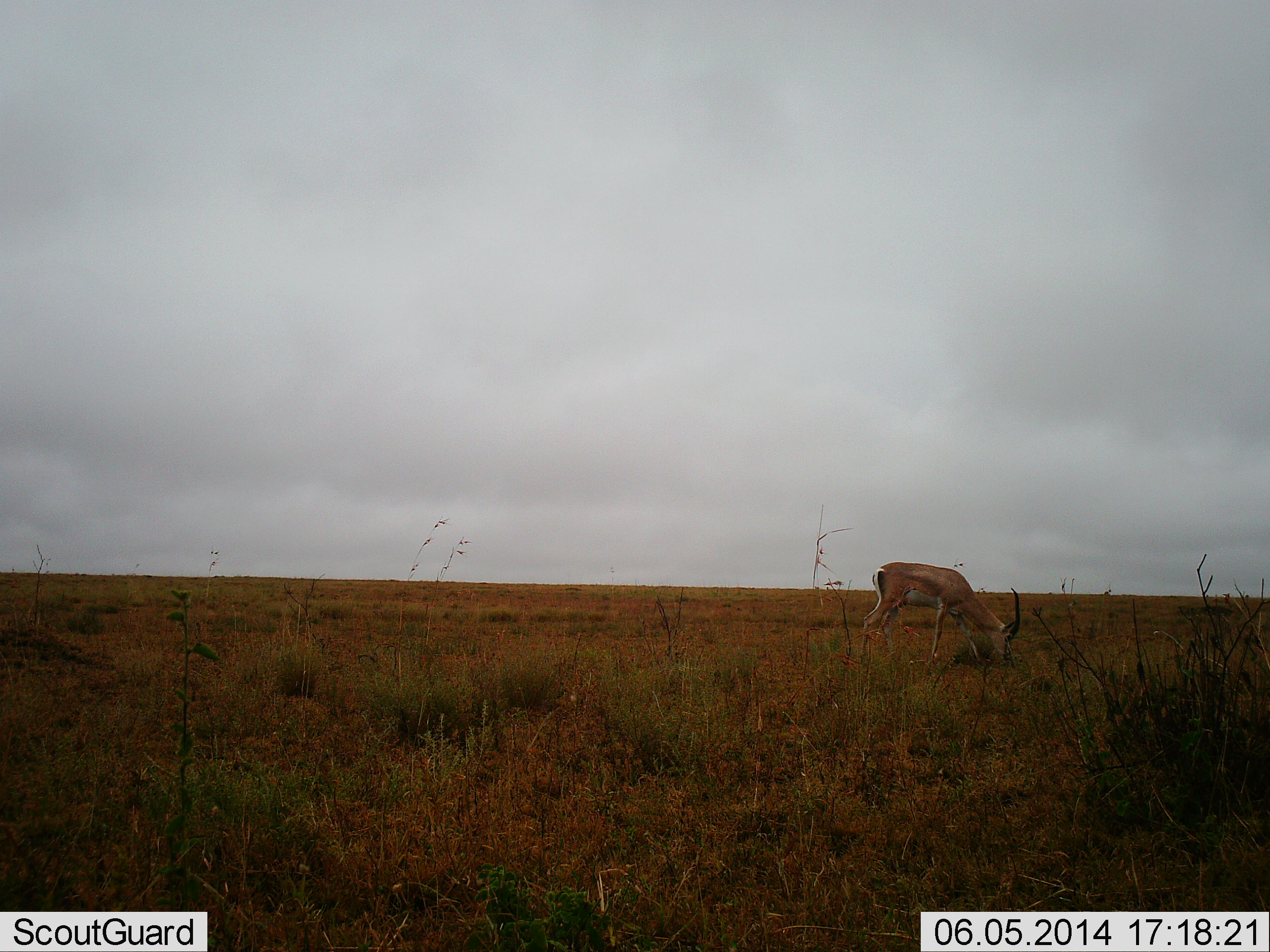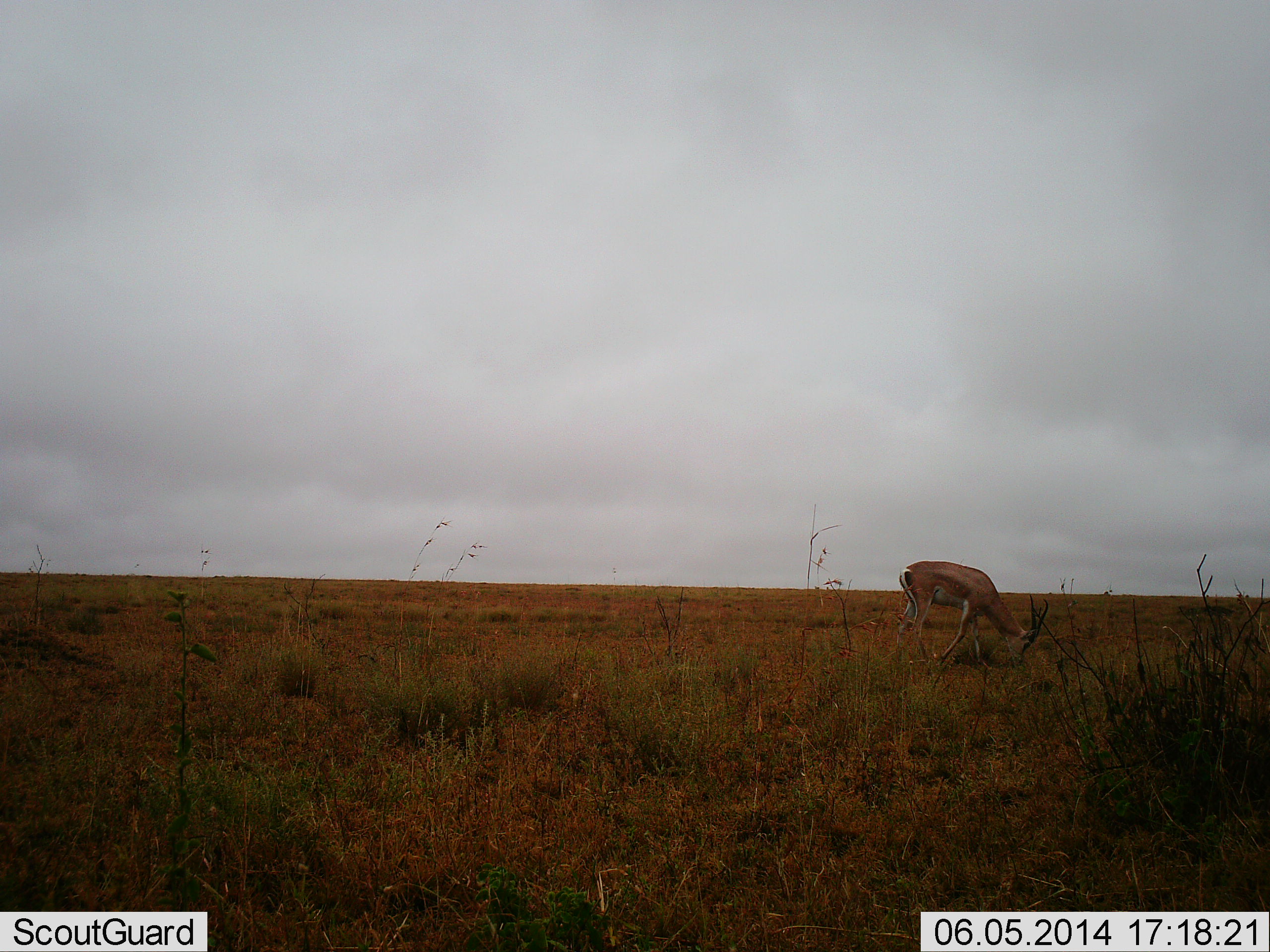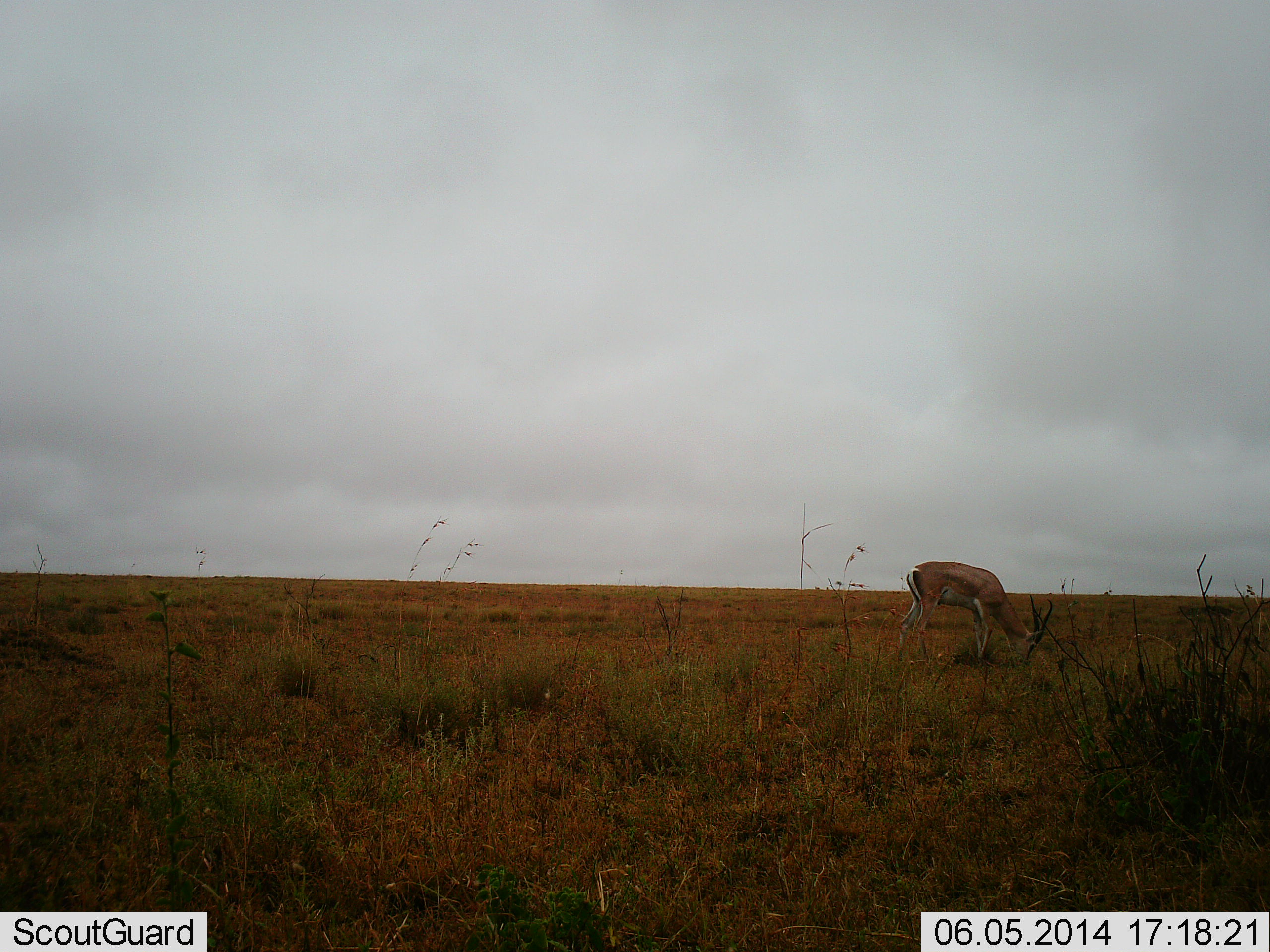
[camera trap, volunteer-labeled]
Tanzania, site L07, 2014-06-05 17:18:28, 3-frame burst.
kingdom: Animalia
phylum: Chordata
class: Mammalia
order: Artiodactyla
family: Bovidae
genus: Nanger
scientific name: Nanger granti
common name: grant's gazelle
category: gazellegrants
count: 1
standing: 20%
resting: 0%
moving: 10%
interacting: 0%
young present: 0%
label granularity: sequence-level